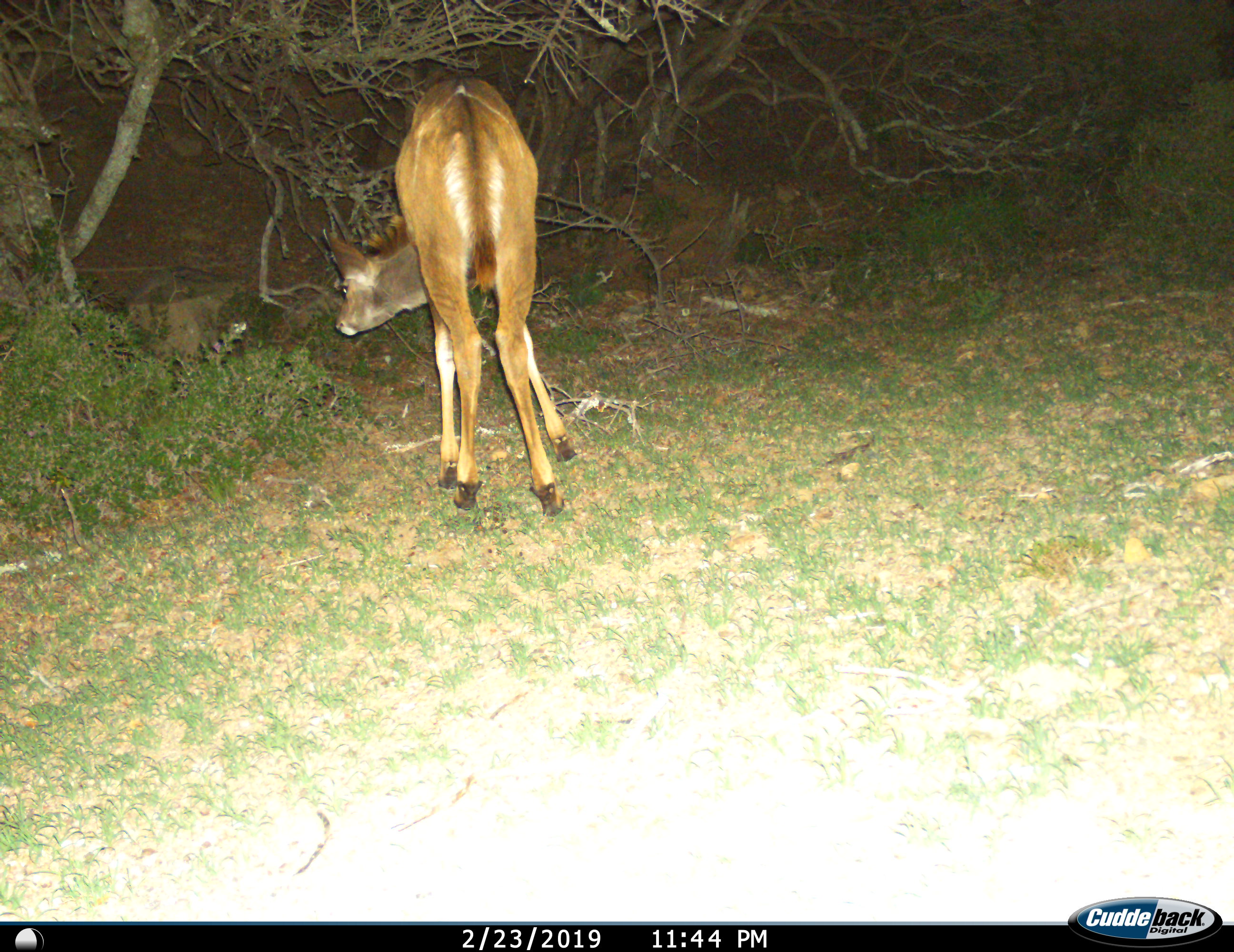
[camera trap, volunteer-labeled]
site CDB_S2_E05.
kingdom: Animalia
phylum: Chordata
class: Mammalia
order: Artiodactyla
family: Bovidae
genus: Tragelaphus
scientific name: Tragelaphus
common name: kudu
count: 1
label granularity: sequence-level